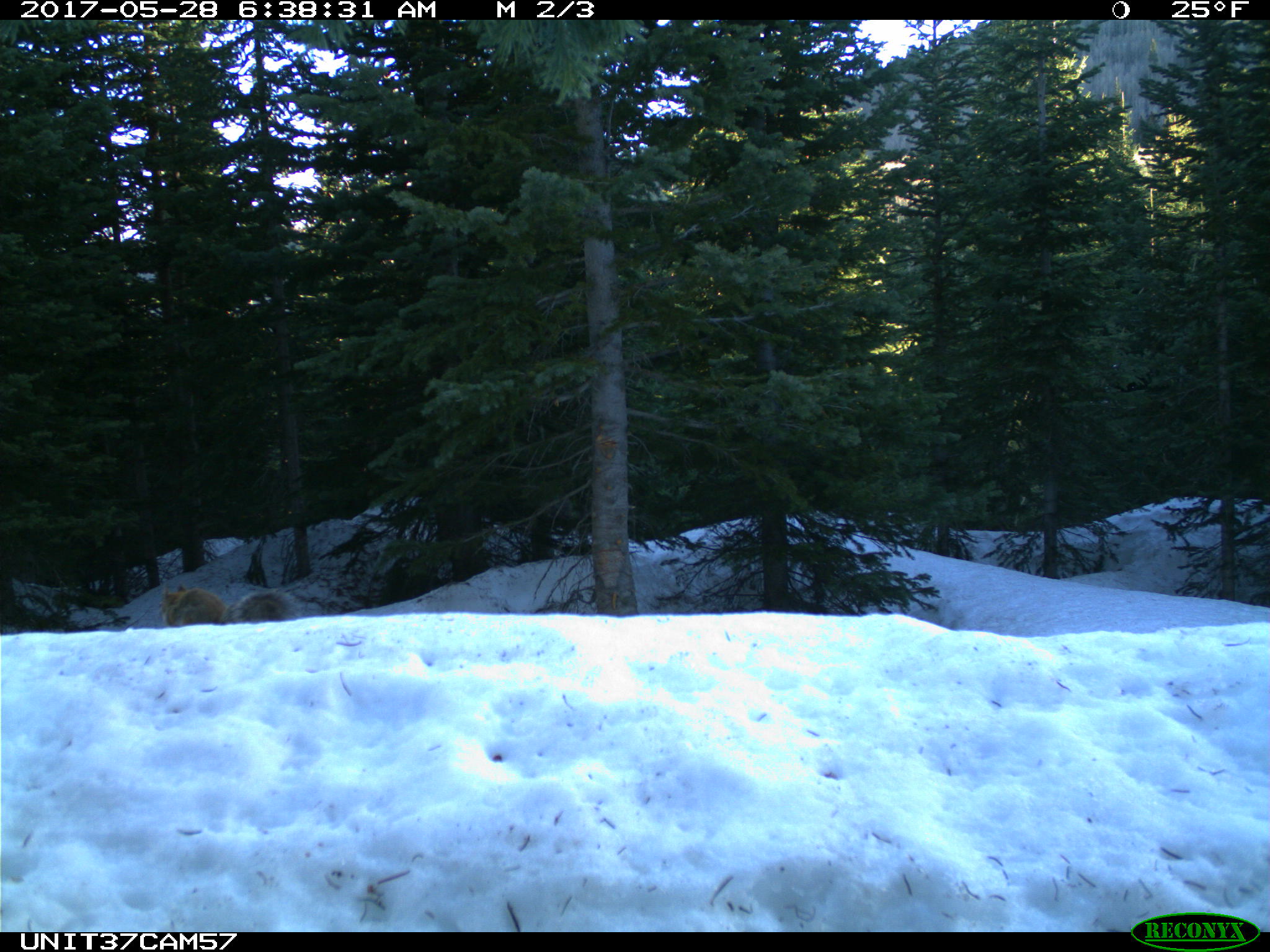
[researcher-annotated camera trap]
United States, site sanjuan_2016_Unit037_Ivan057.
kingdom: Animalia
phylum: Chordata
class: Mammalia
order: Rodentia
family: Sciuridae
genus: Tamiasciurus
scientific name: Tamiasciurus hudsonicus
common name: american red squirrel